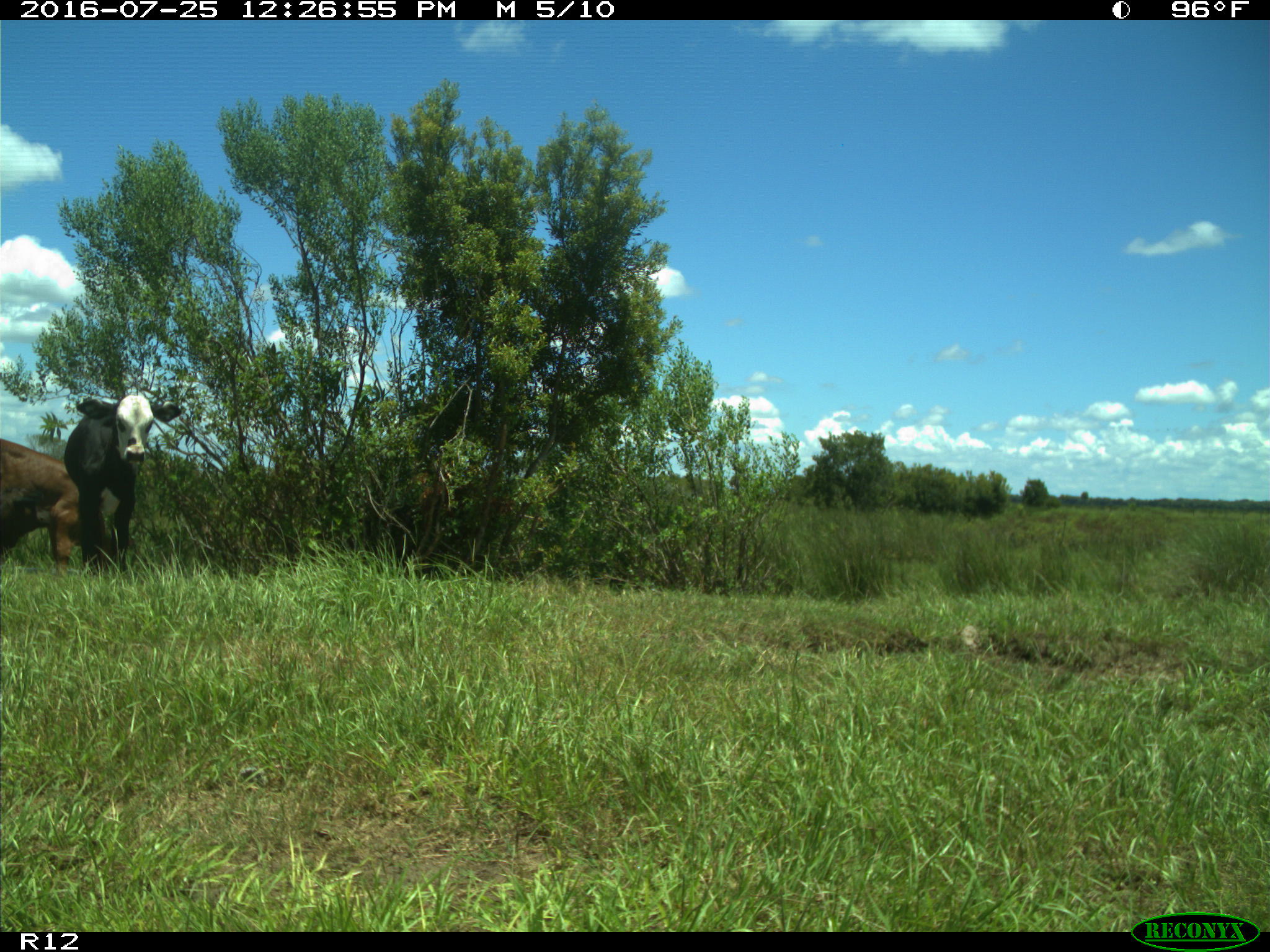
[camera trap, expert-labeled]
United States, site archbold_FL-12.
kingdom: Animalia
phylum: Chordata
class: Mammalia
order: Artiodactyla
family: Bovidae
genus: Bos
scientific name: Bos taurus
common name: domestic cow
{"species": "Bos taurus (domestic cow)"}